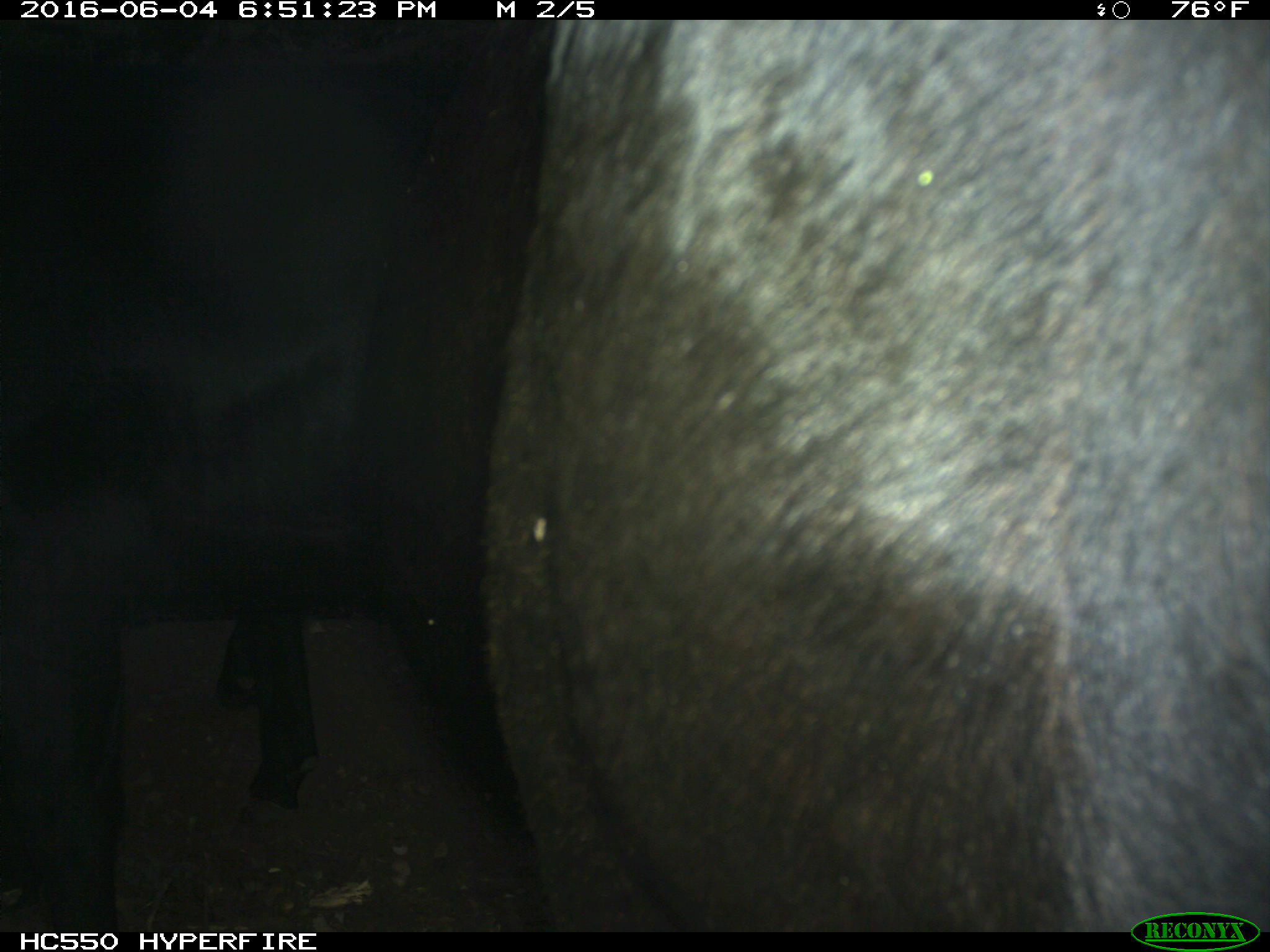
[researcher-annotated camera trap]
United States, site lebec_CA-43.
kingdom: Animalia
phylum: Chordata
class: Mammalia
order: Artiodactyla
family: Bovidae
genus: Bos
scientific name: Bos taurus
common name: domestic cow